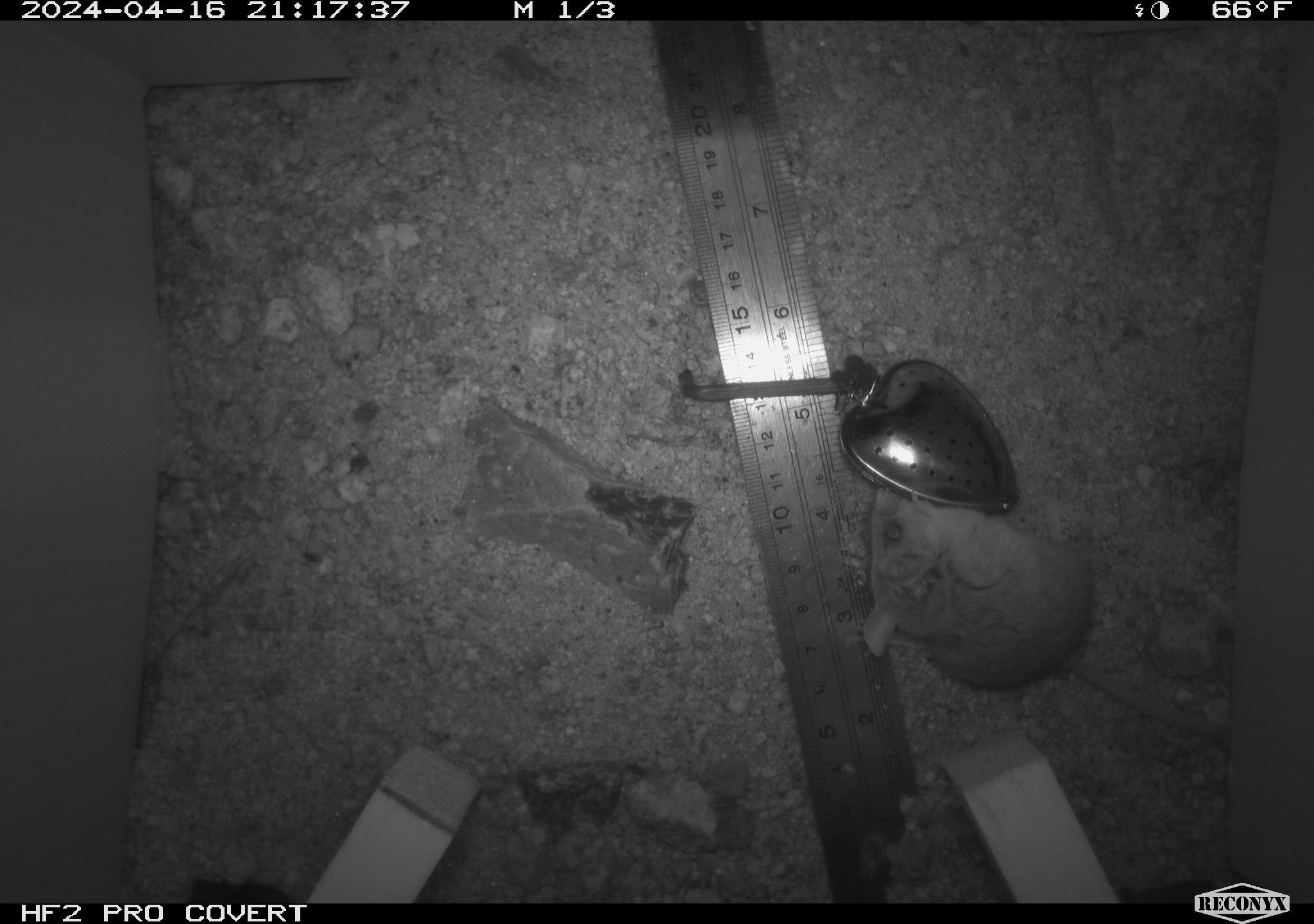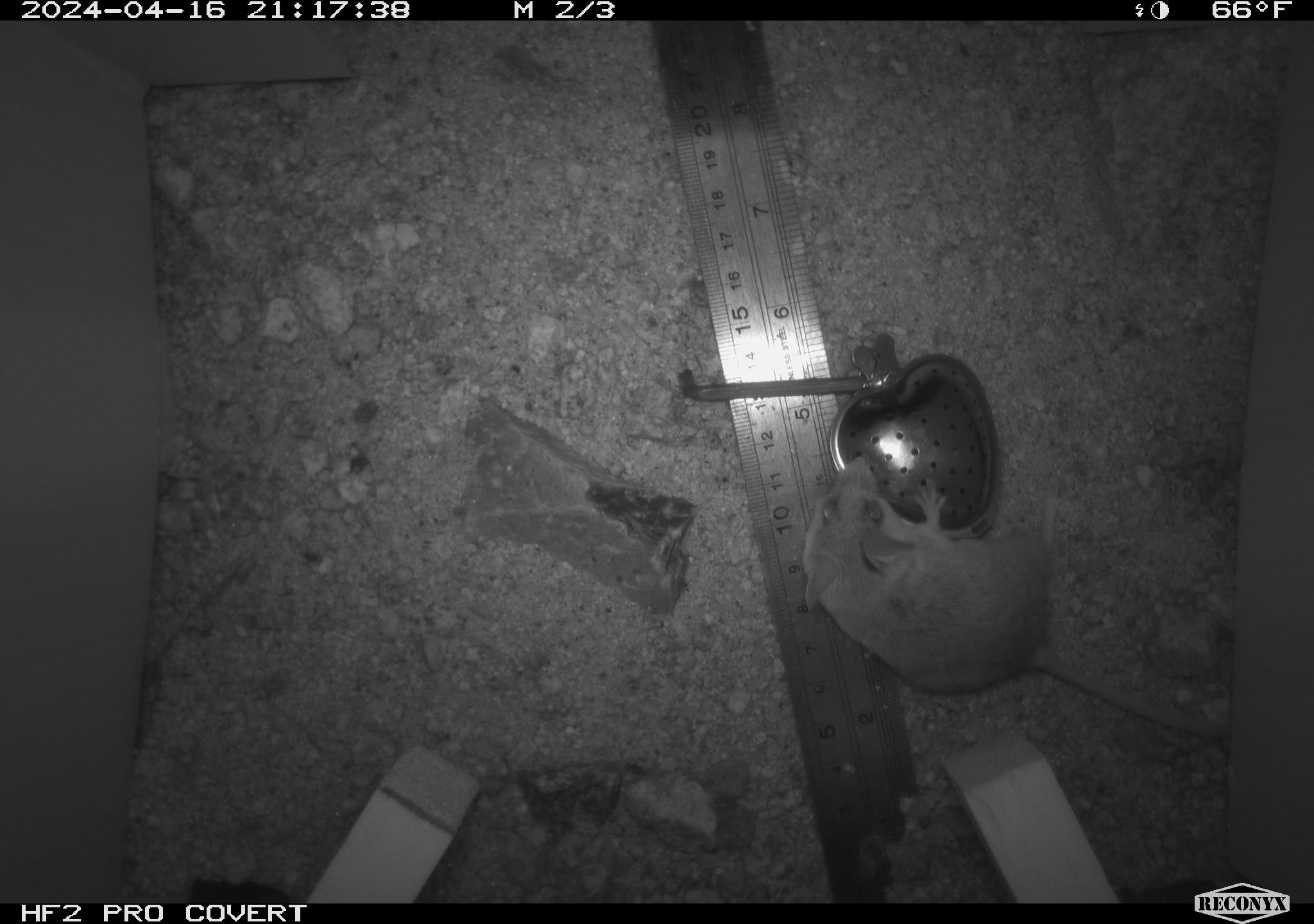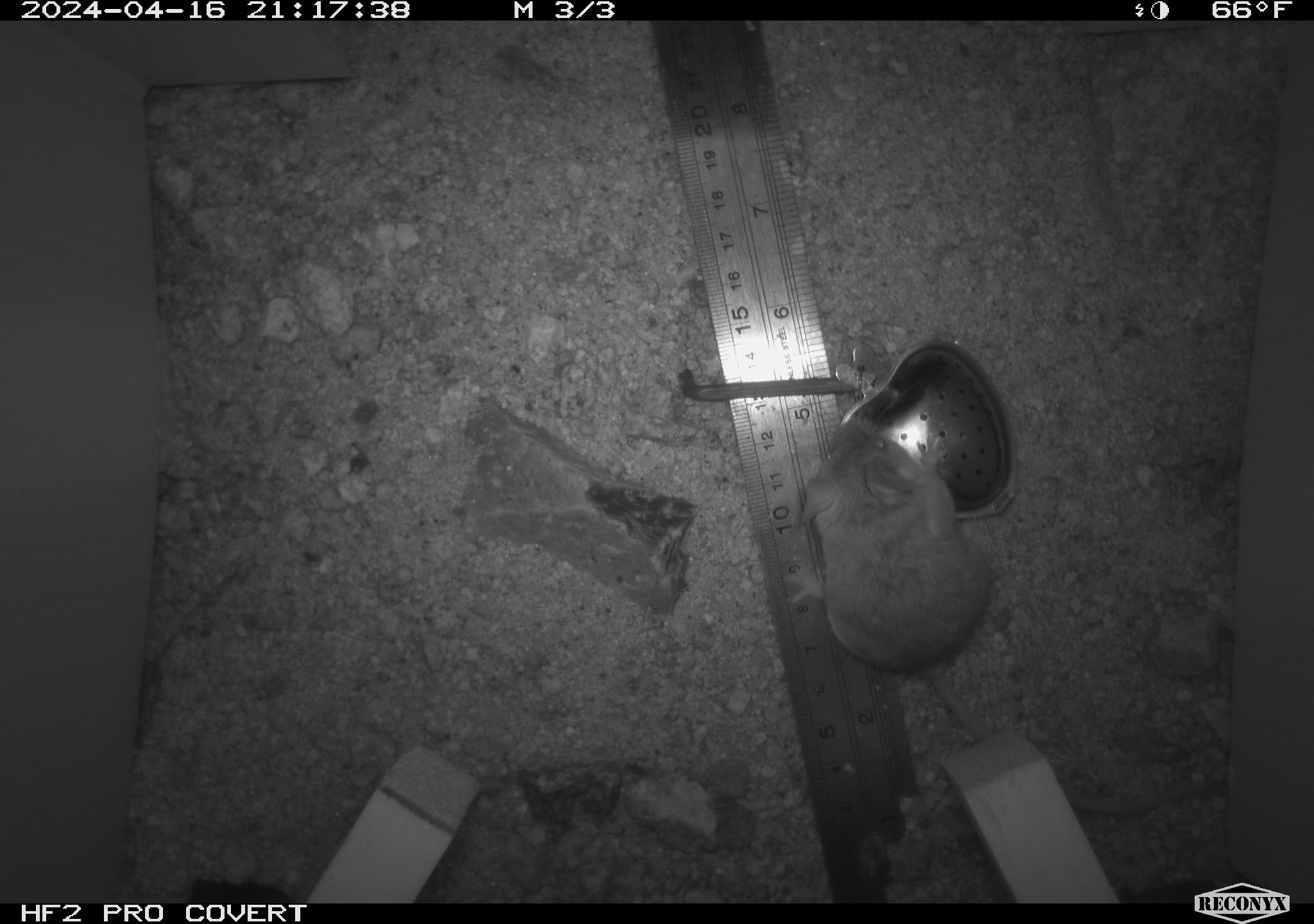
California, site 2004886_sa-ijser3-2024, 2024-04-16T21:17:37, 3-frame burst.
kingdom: Animalia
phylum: Chordata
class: Mammalia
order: Rodentia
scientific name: Rodentia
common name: mouse species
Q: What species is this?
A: Mouse species (Rodentia).